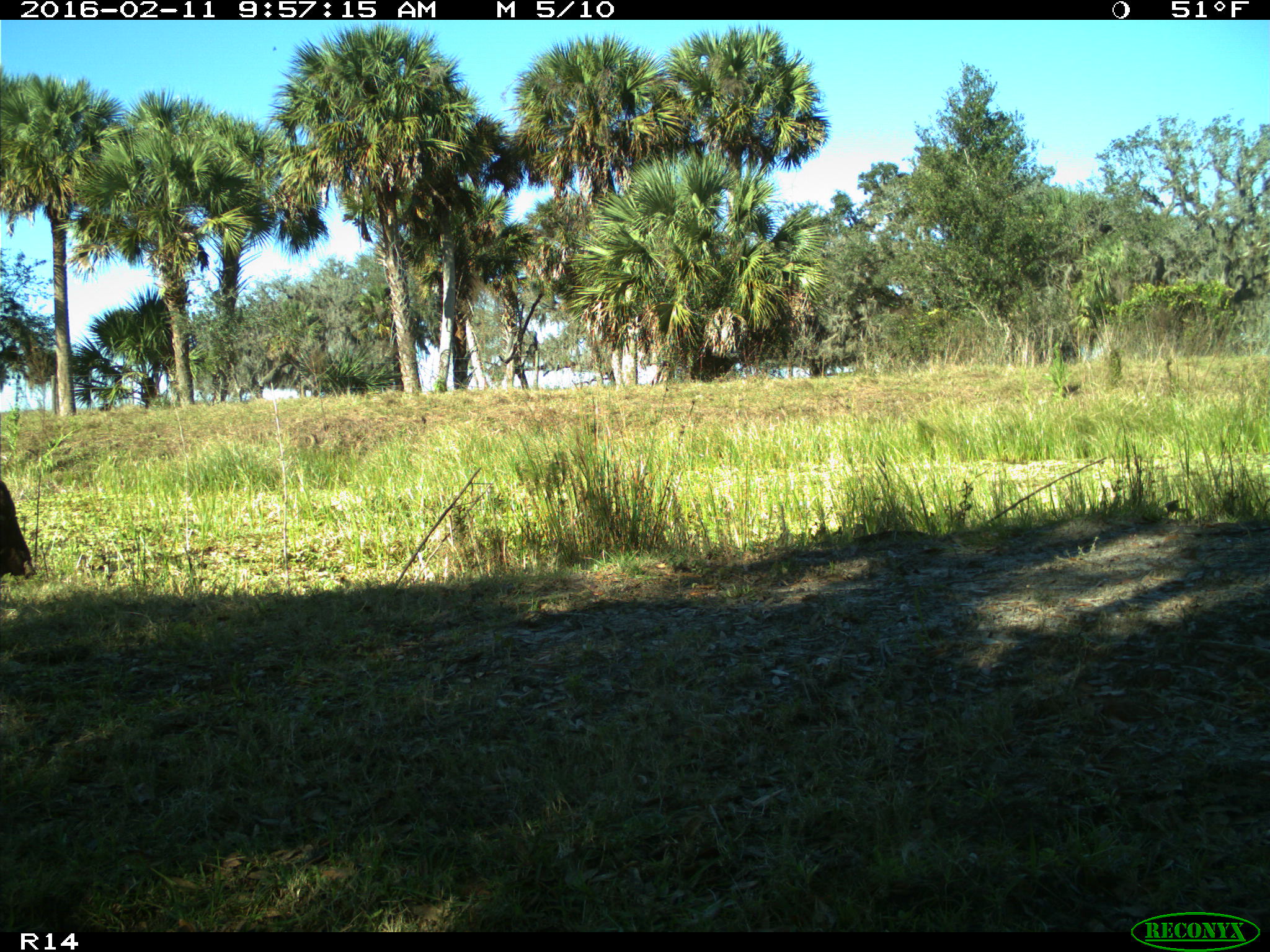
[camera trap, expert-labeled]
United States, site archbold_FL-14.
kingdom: Animalia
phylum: Chordata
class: Mammalia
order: Artiodactyla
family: Bovidae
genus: Bos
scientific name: Bos taurus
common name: domestic cow